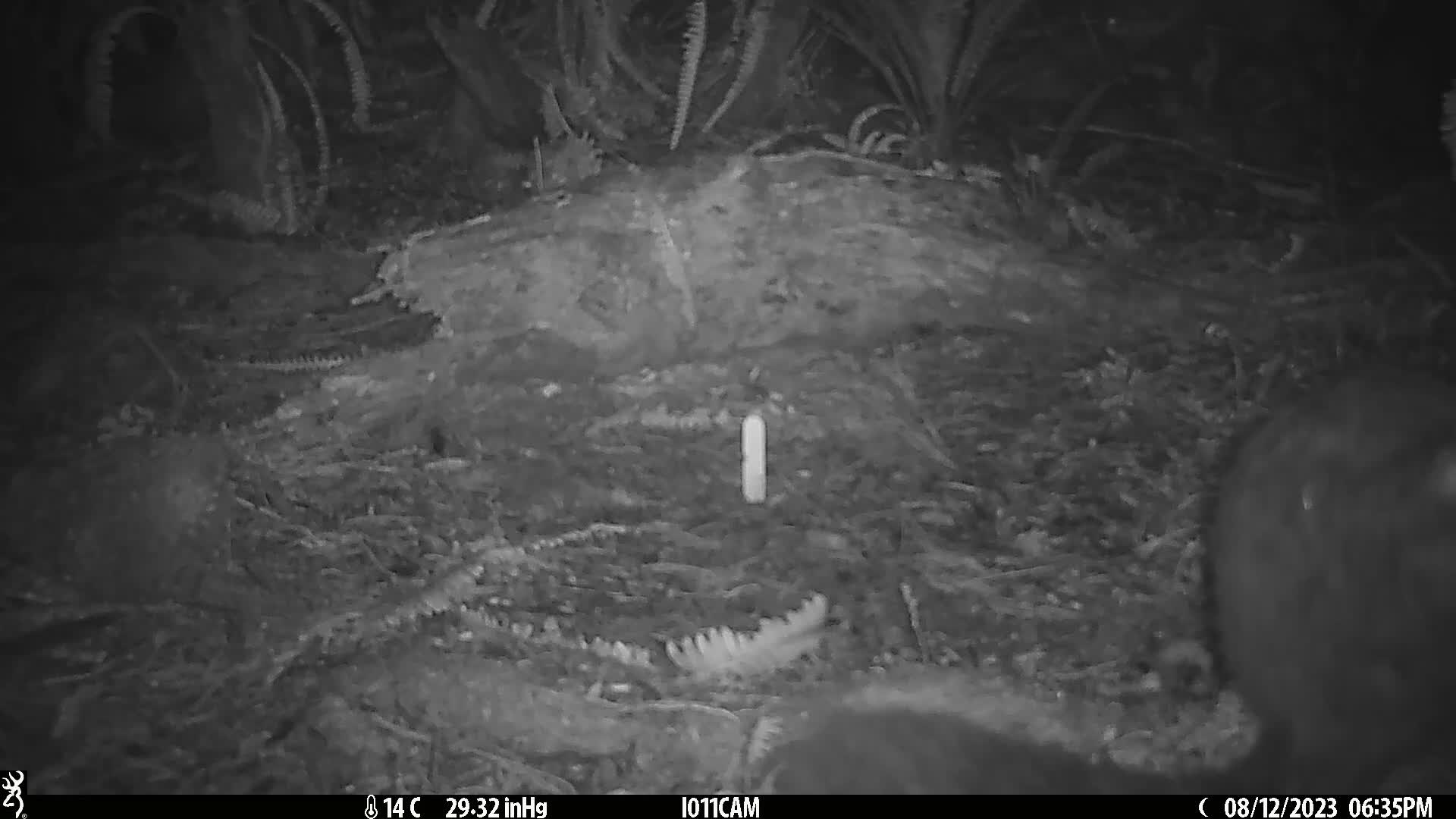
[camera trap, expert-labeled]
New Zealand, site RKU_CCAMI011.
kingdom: Animalia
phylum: Chordata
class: Mammalia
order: Diprotodontia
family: Phalangeridae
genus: Trichosurus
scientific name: Trichosurus vulpecula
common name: common brushtail possum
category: possum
Possum (common brushtail possum) (Trichosurus vulpecula).